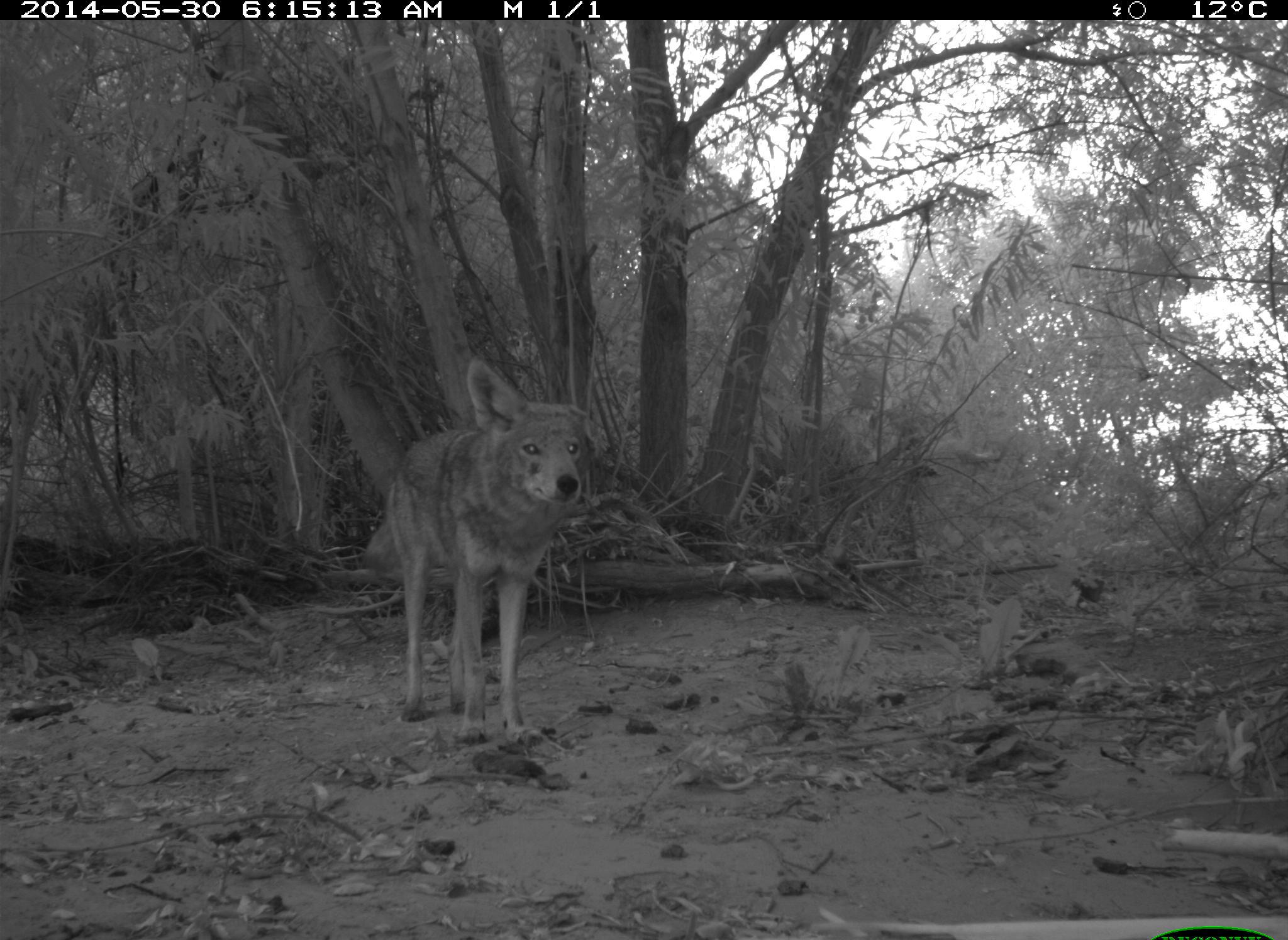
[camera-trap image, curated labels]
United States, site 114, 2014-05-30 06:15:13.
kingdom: Animalia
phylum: Chordata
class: Mammalia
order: Carnivora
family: Canidae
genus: Canis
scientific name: Canis latrans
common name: coyote